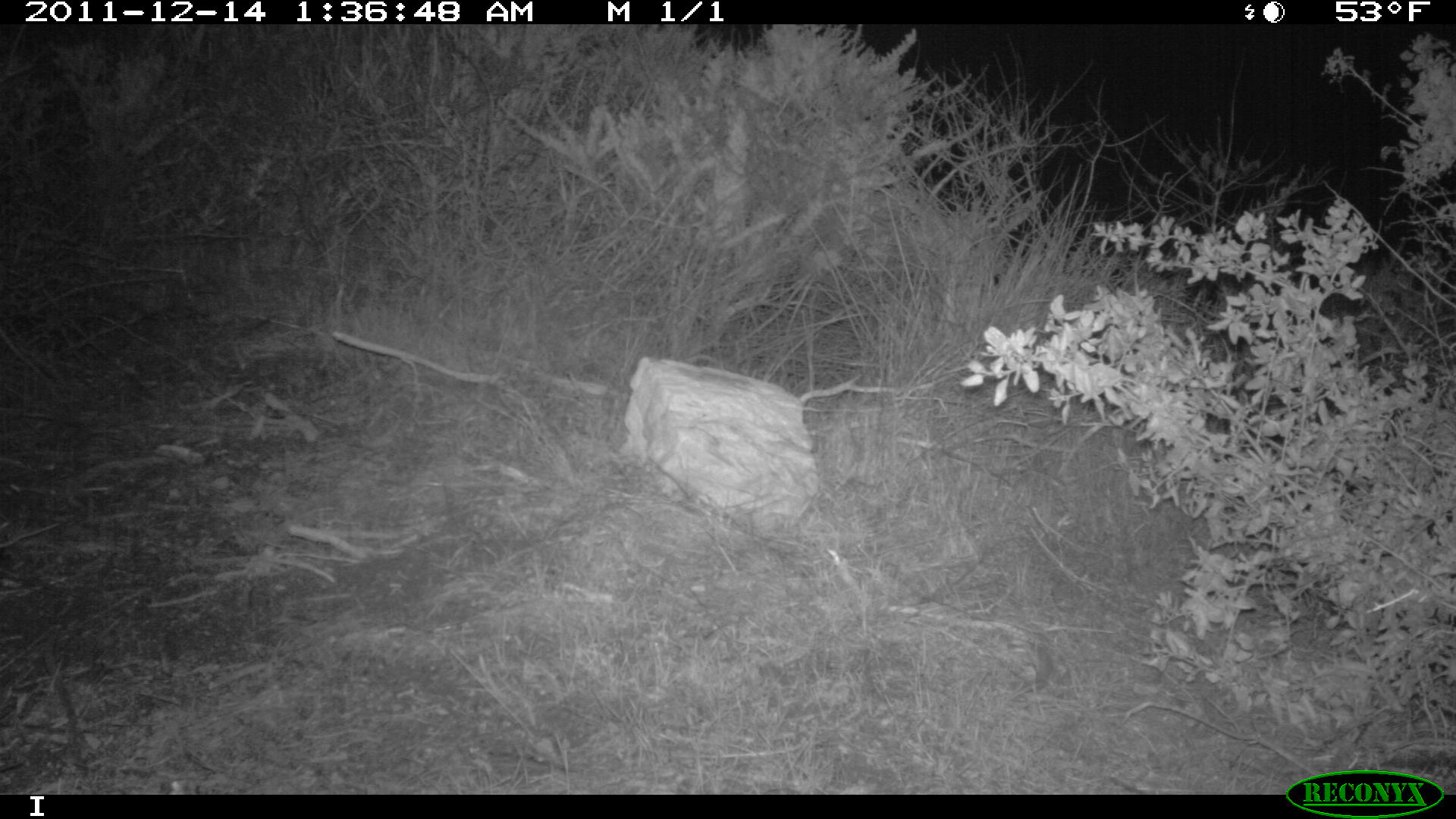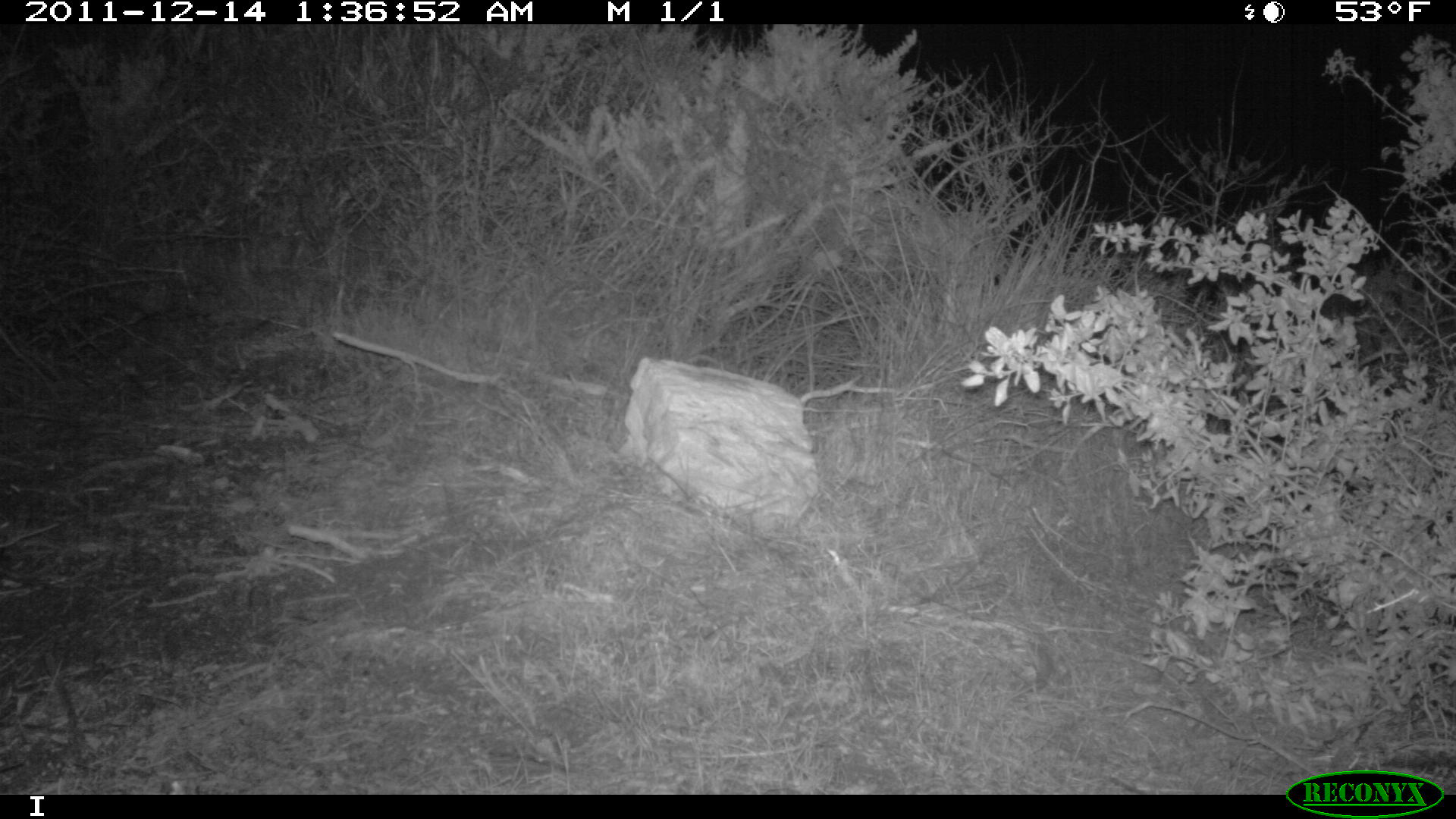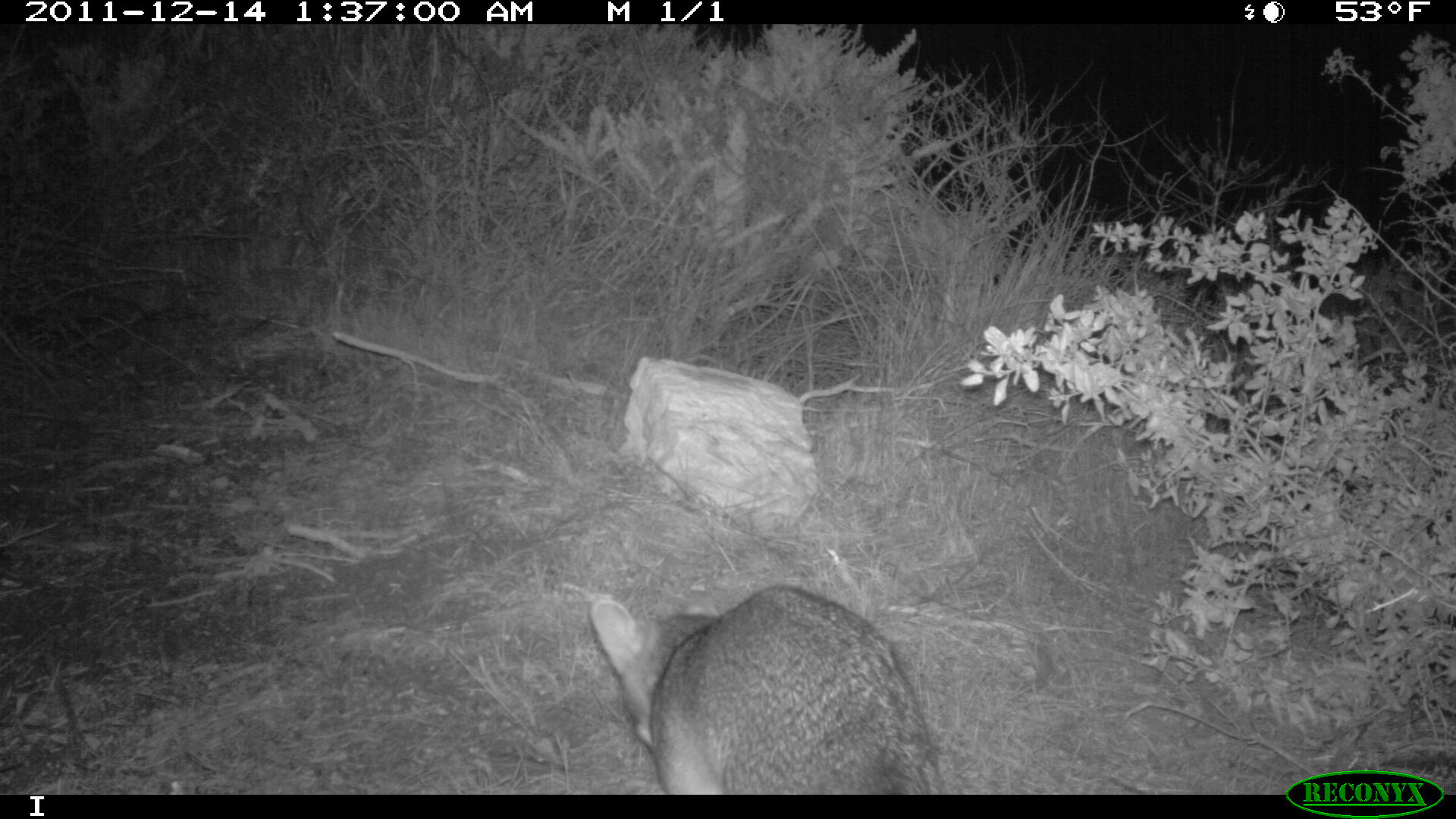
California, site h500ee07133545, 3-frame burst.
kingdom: Animalia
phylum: Chordata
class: Mammalia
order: Carnivora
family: Canidae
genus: Urocyon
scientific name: Urocyon littoralis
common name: island fox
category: fox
Fox (island fox) (Urocyon littoralis).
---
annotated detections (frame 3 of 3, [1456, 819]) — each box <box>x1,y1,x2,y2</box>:
fox: <box>588,583,945,793</box>